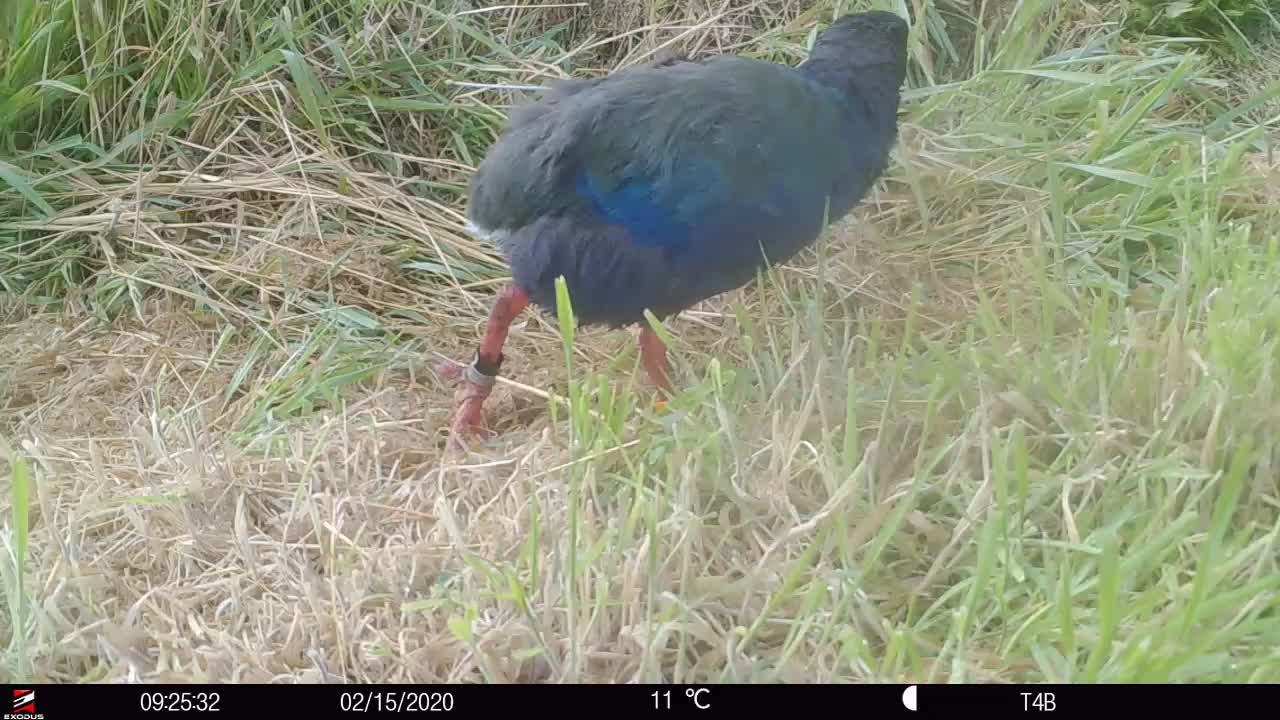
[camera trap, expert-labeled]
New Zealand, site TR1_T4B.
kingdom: Animalia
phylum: Chordata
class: Aves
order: Gruiformes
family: Rallidae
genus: Porphyrio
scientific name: Porphyrio mantelli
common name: takahe